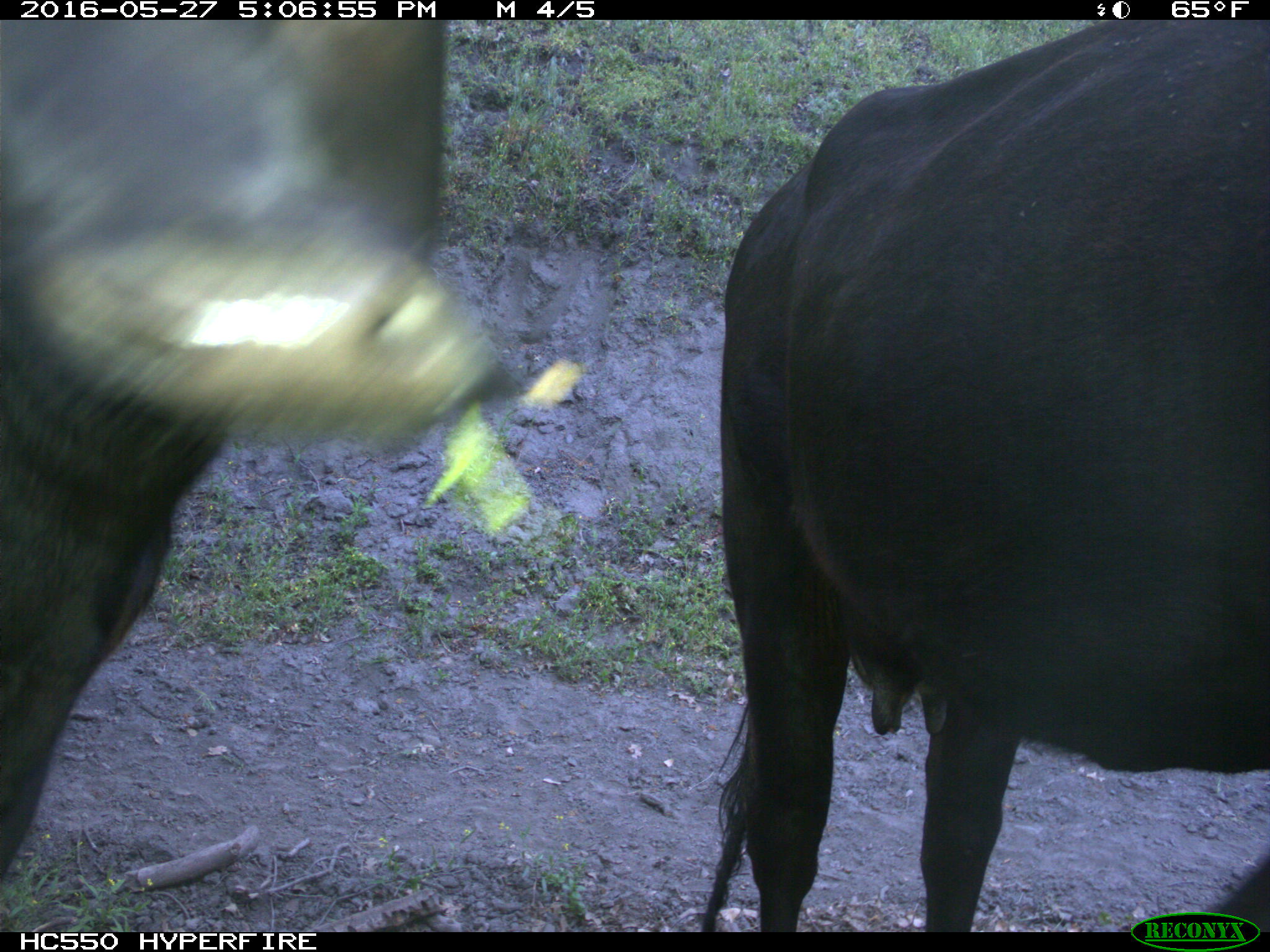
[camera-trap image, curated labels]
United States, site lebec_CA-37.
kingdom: Animalia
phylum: Chordata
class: Mammalia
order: Artiodactyla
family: Bovidae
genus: Bos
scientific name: Bos taurus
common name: domestic cow